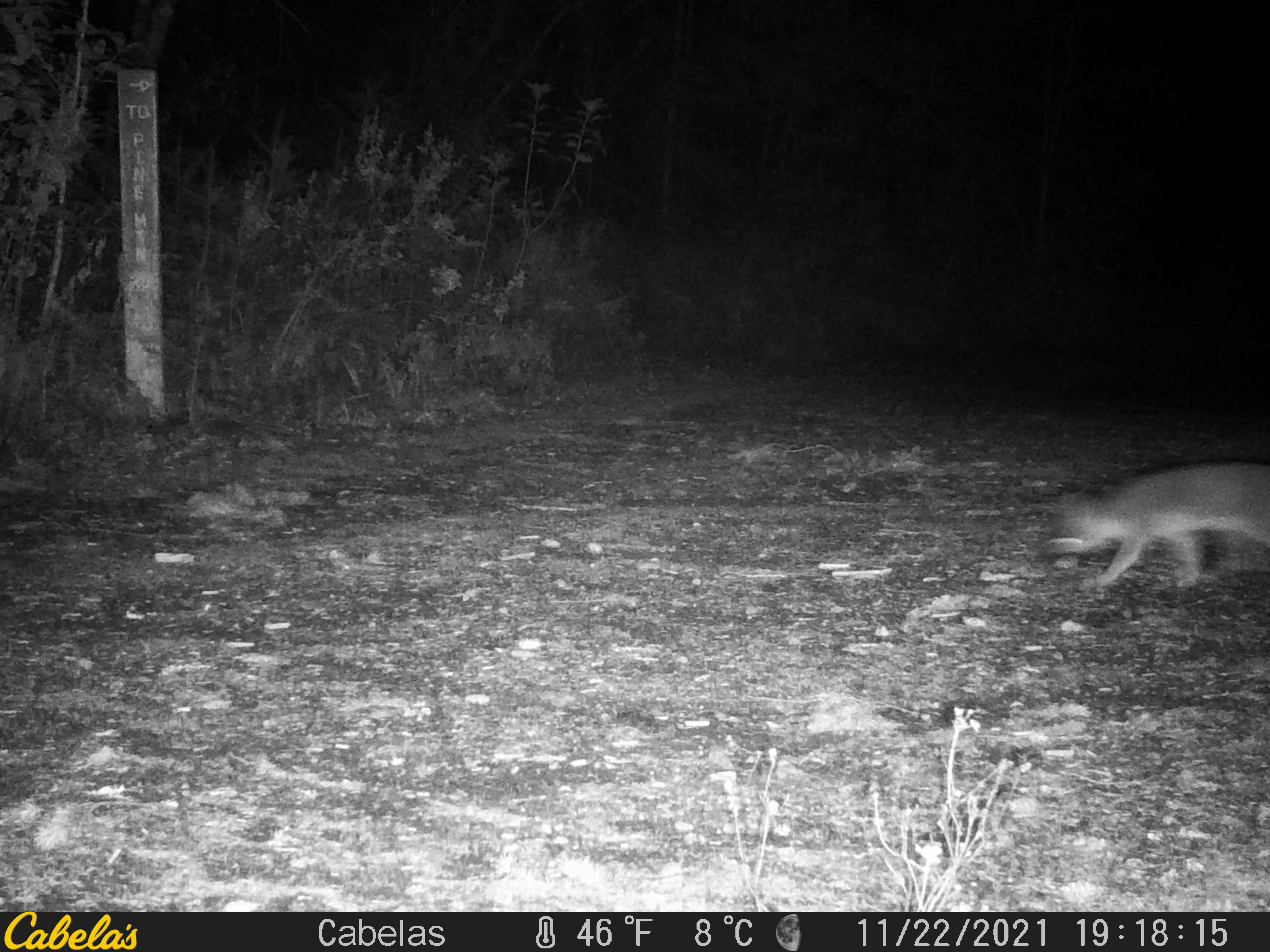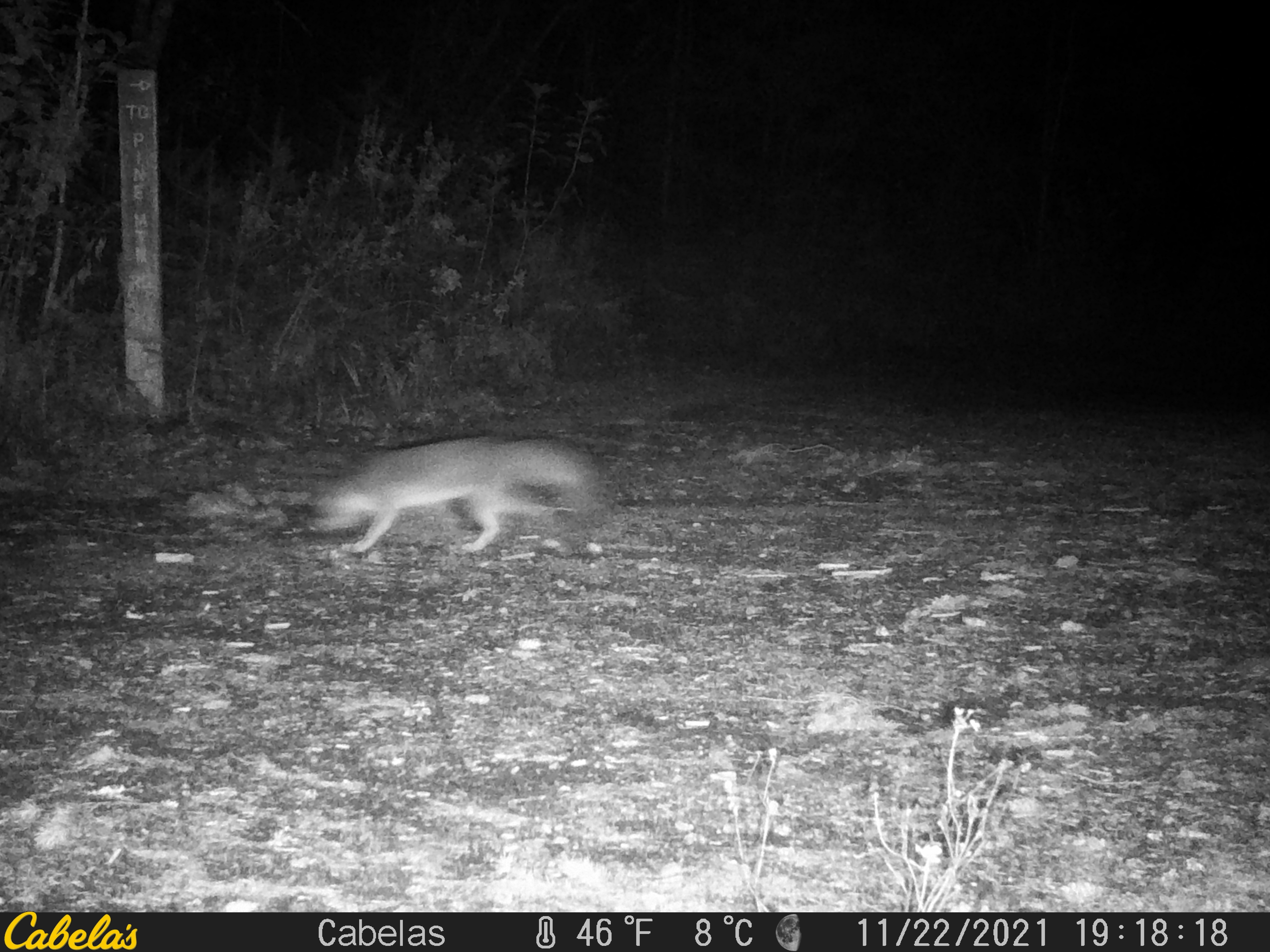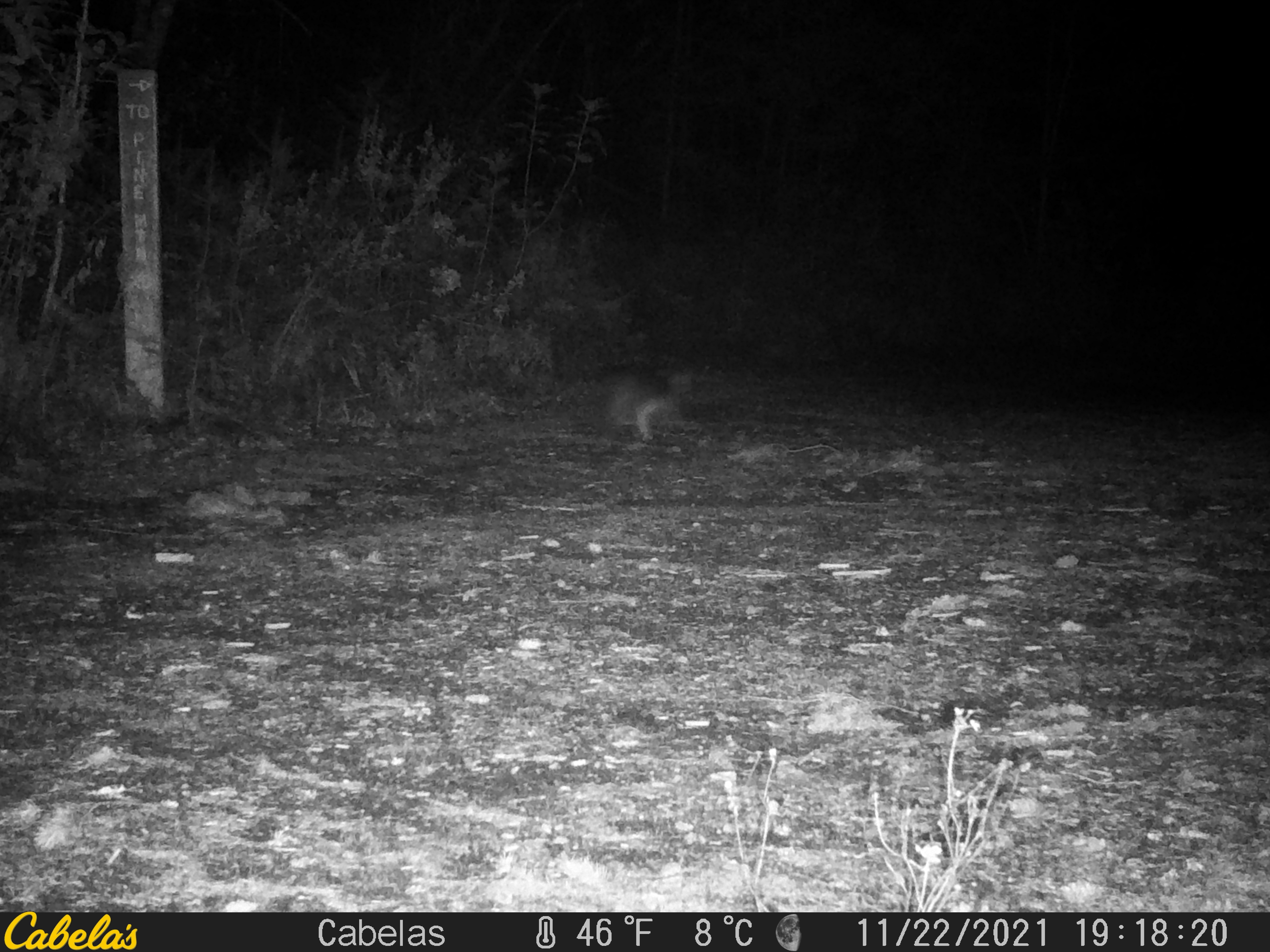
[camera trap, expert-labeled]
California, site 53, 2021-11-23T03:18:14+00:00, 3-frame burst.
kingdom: Animalia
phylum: Chordata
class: Mammalia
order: Carnivora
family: Canidae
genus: Urocyon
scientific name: Urocyon cinereoargenteus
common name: gray fox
Gray fox (Urocyon cinereoargenteus).